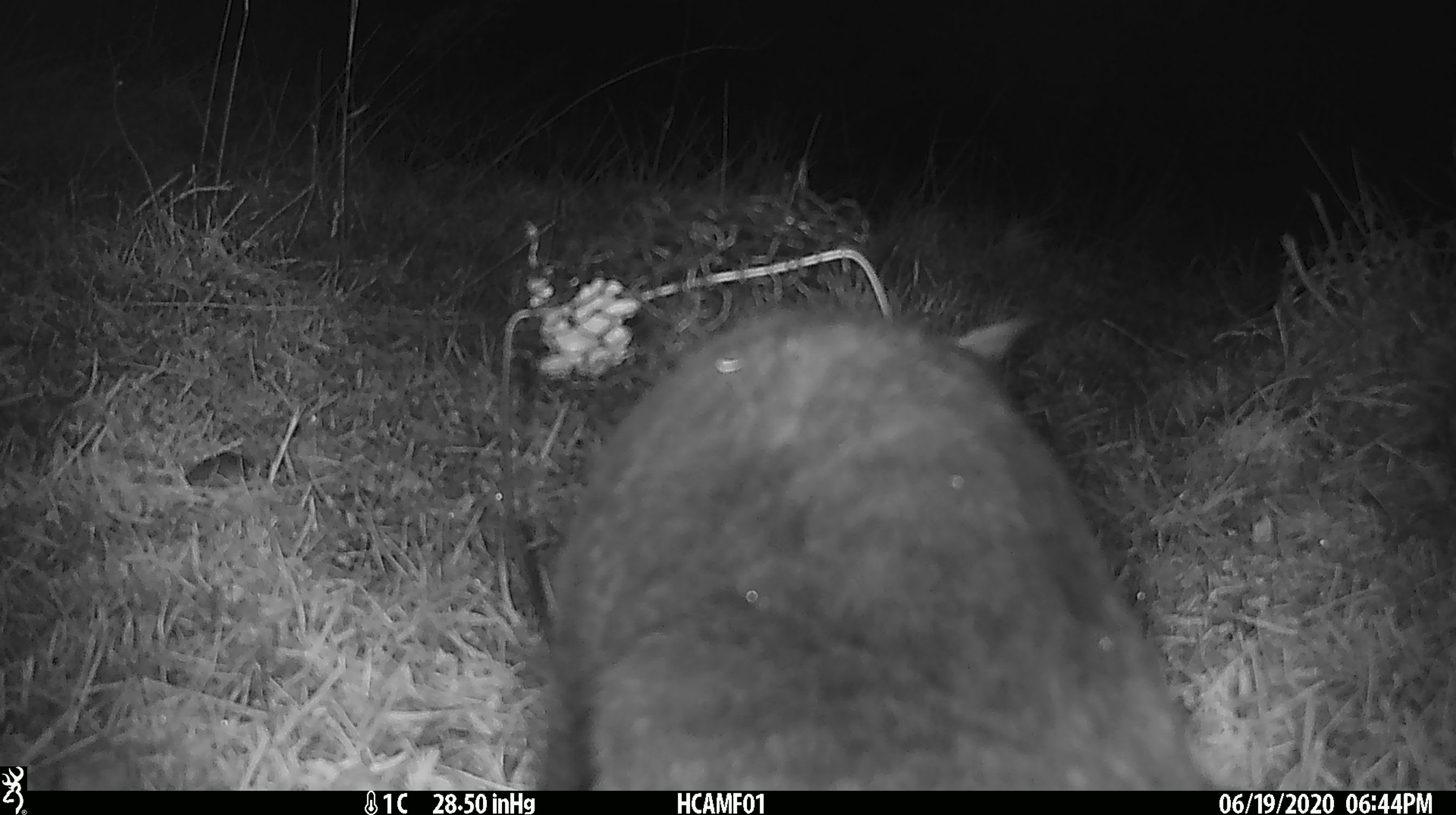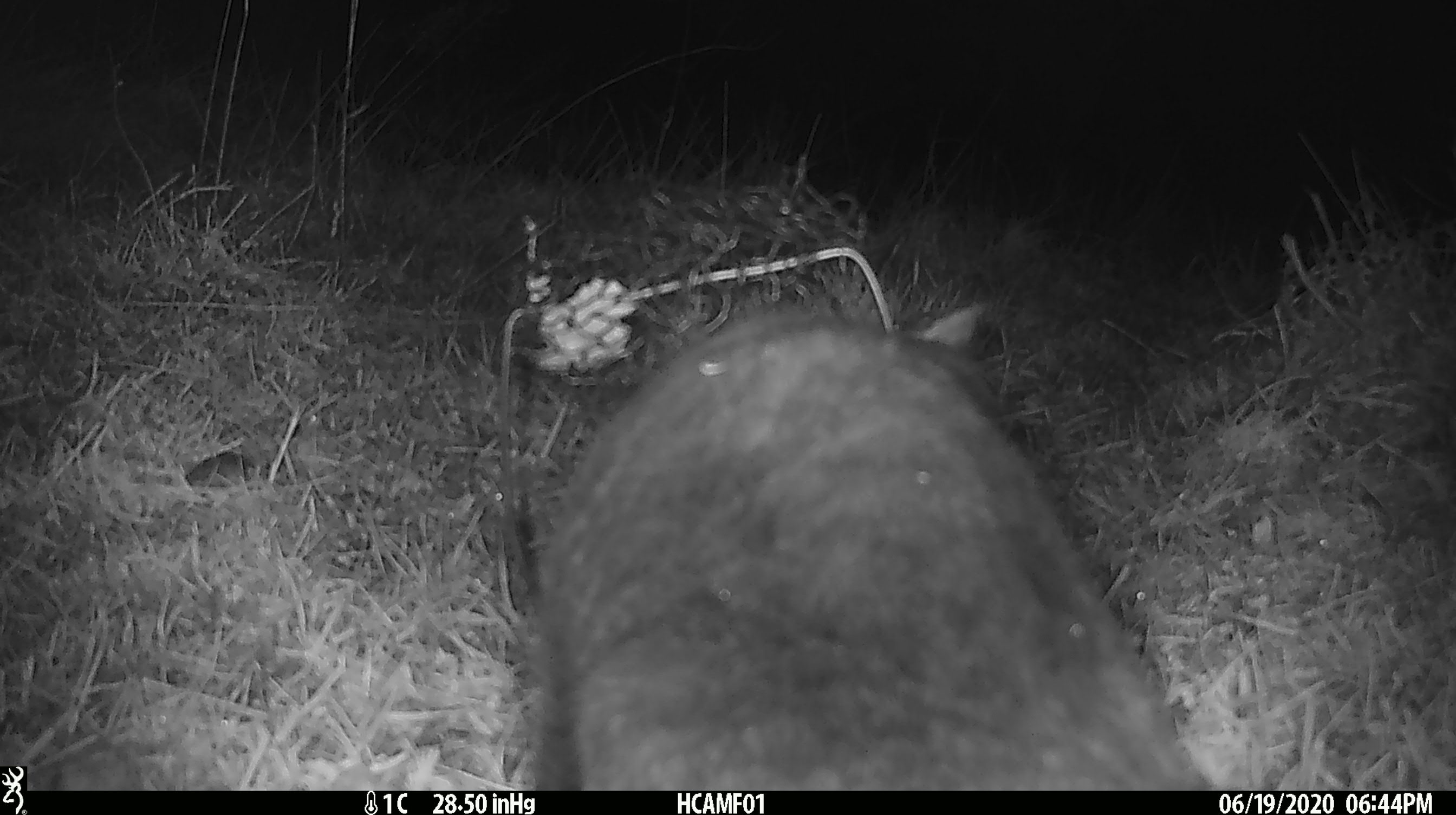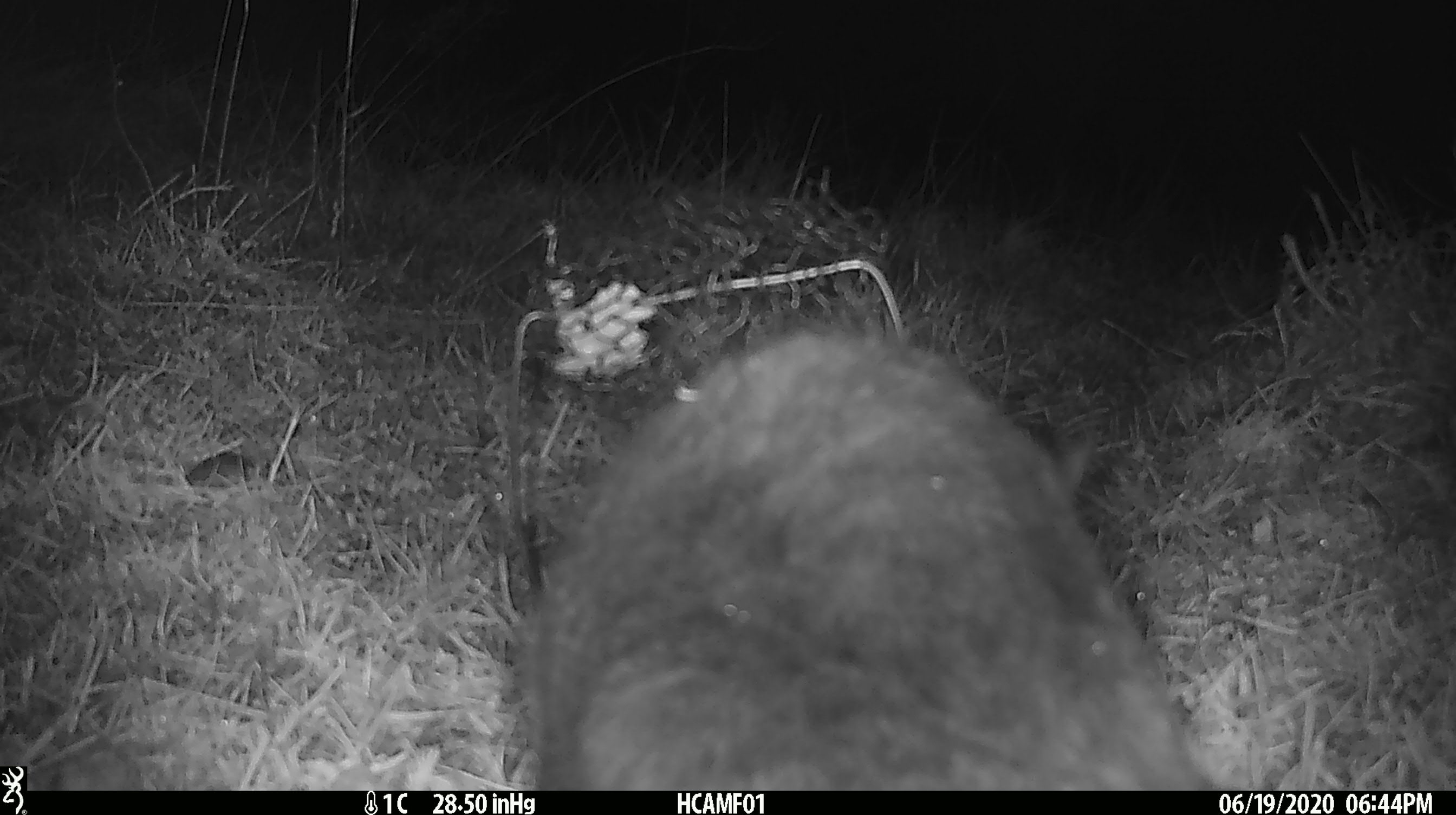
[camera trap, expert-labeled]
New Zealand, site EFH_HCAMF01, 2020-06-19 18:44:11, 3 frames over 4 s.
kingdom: Animalia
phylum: Chordata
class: Mammalia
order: Carnivora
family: Felidae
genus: Felis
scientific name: Felis catus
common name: domestic cat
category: cat